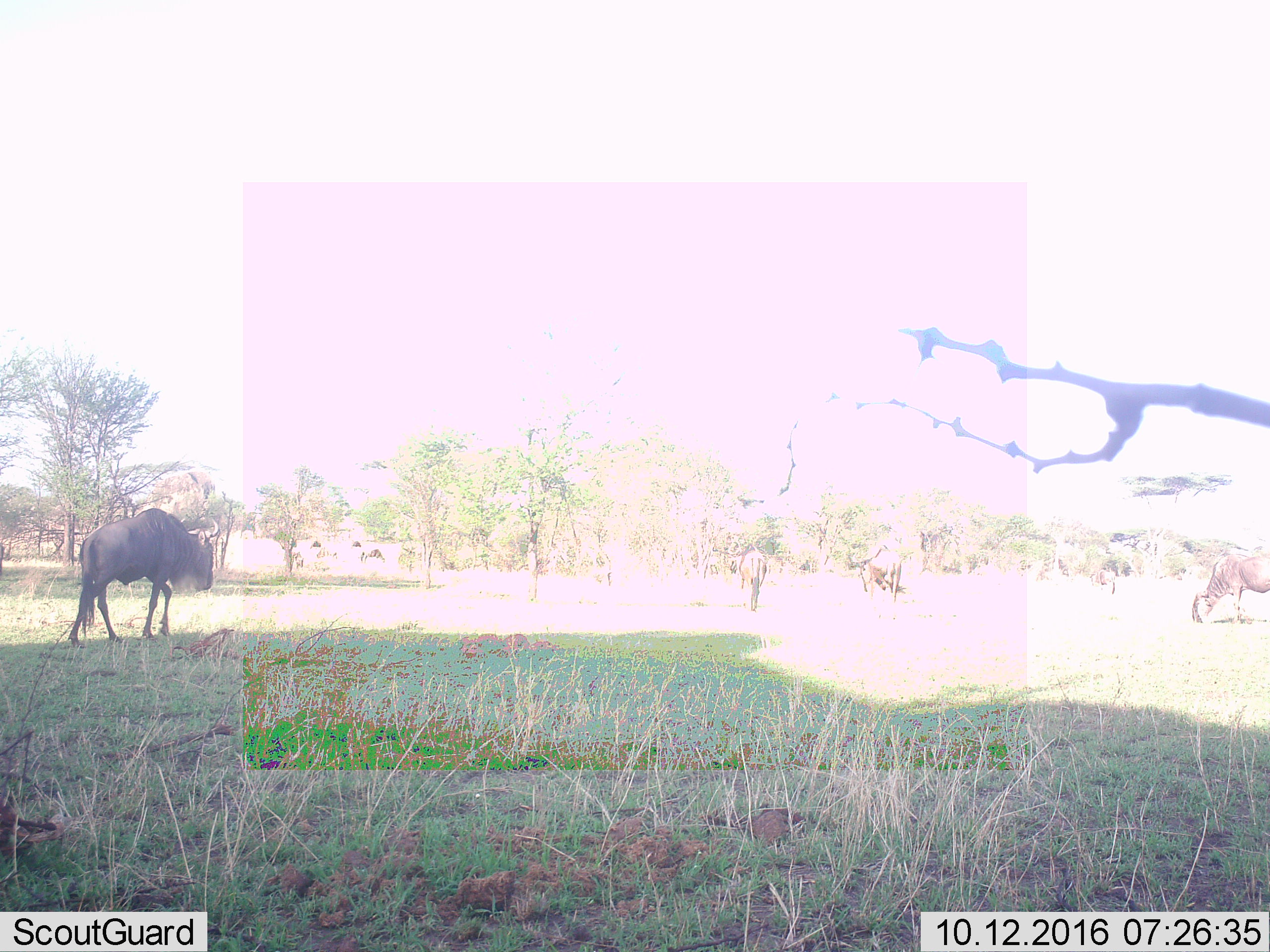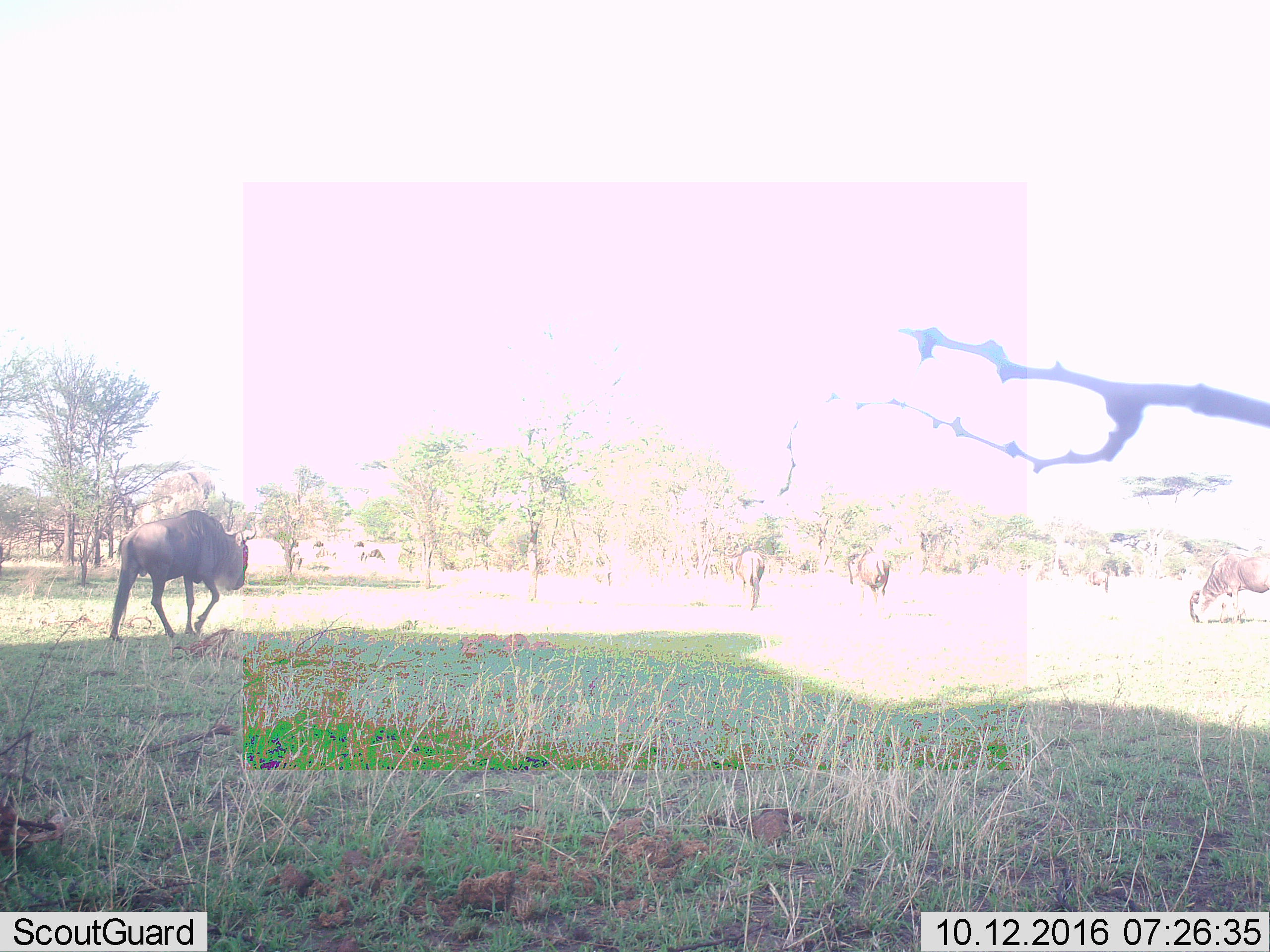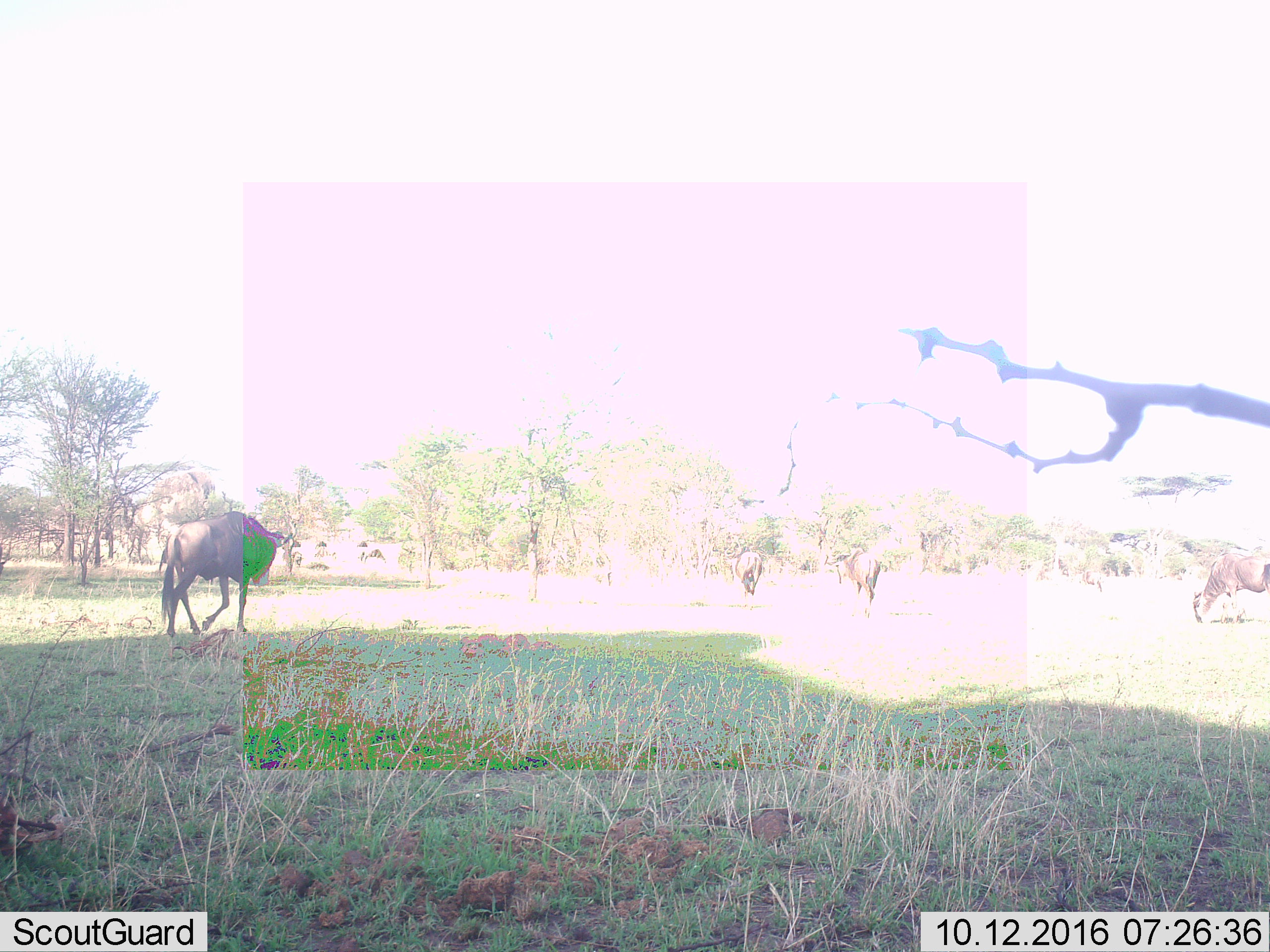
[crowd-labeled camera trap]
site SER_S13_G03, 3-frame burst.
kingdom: Animalia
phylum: Chordata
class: Mammalia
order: Artiodactyla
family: Bovidae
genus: Connochaetes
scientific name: Connochaetes taurinus taurinus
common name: blue wildebeest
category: wildebeestblue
Wildebeestblue (blue wildebeest) (Connochaetes taurinus taurinus), count 6. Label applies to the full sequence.